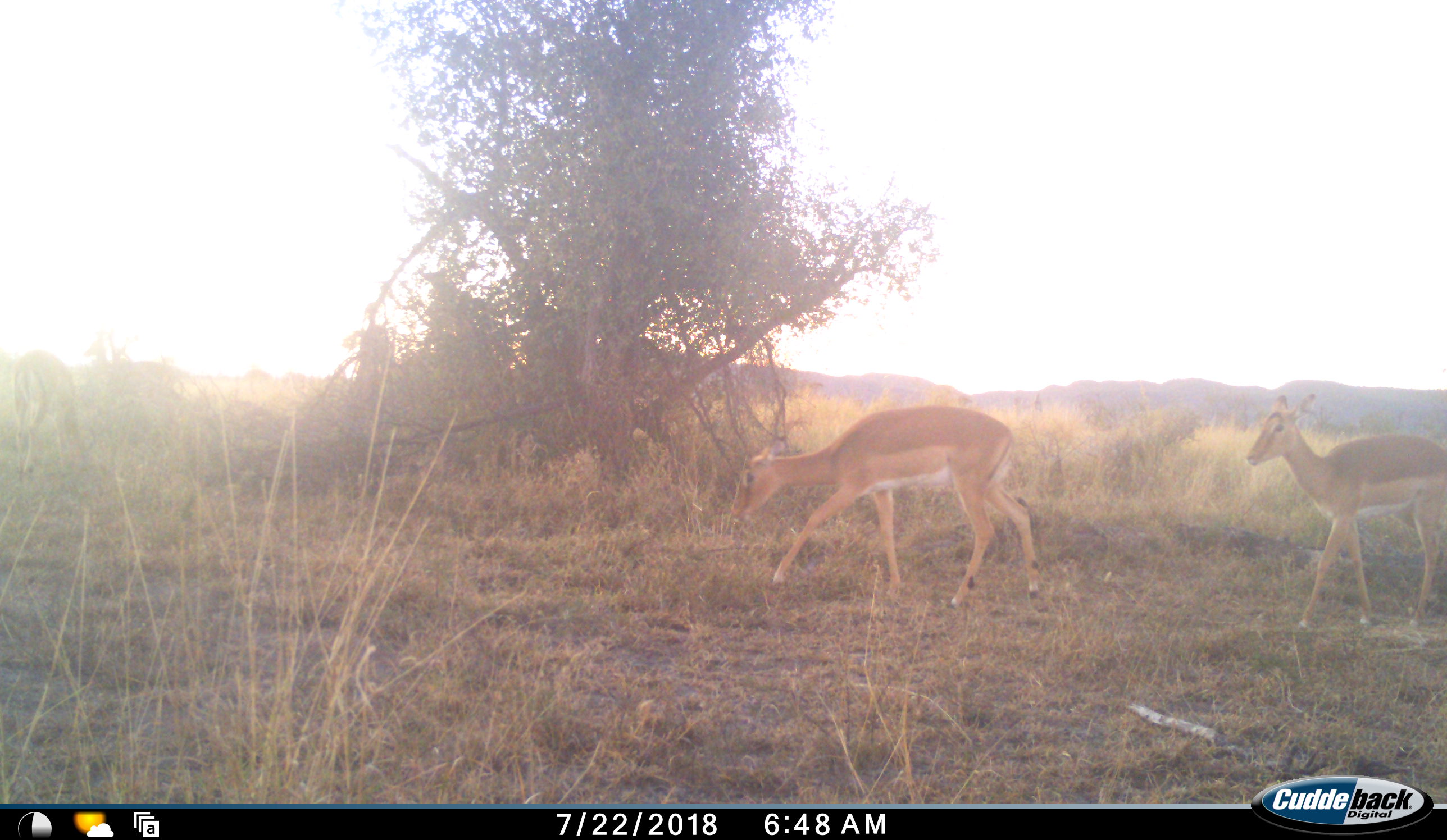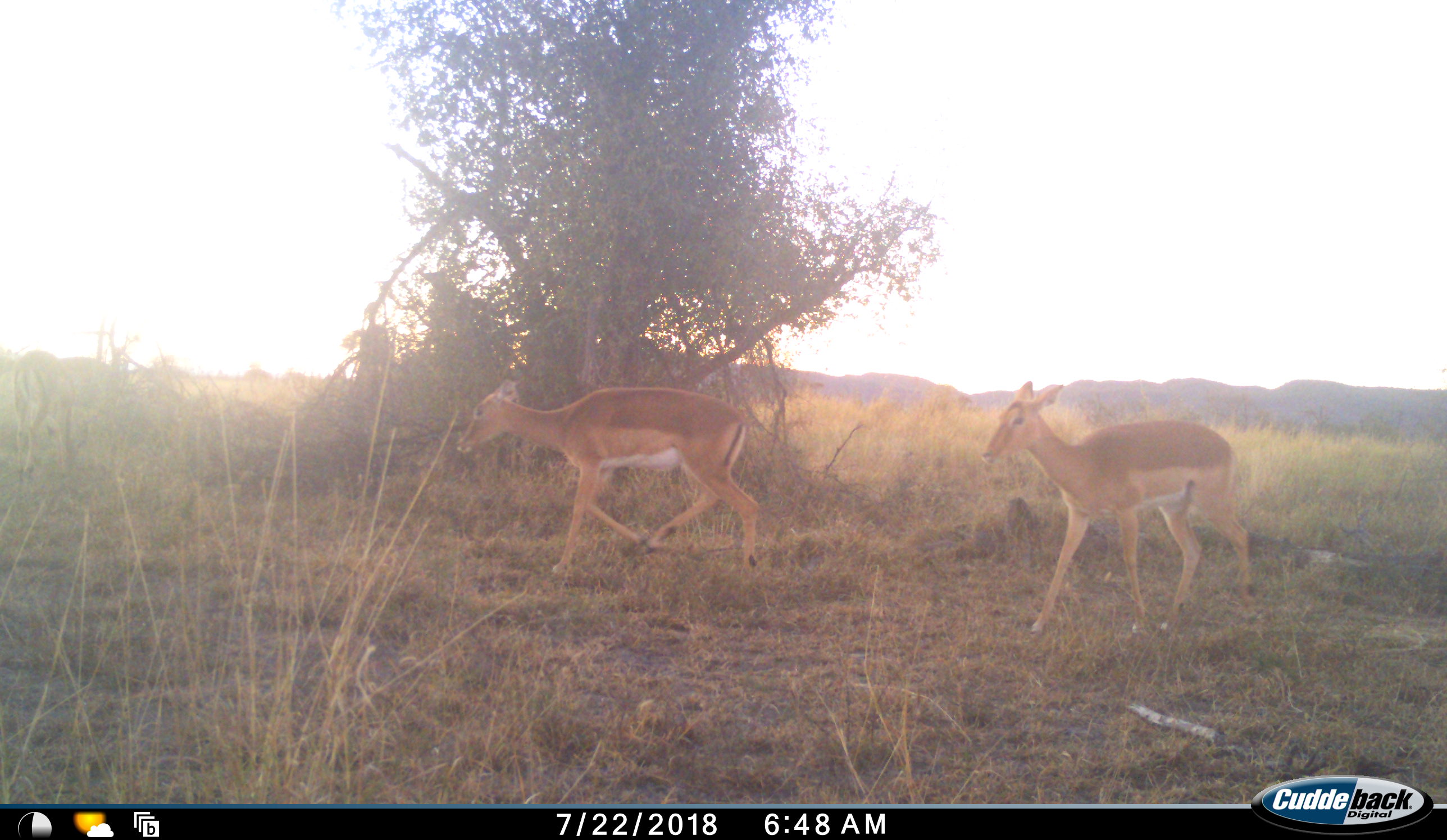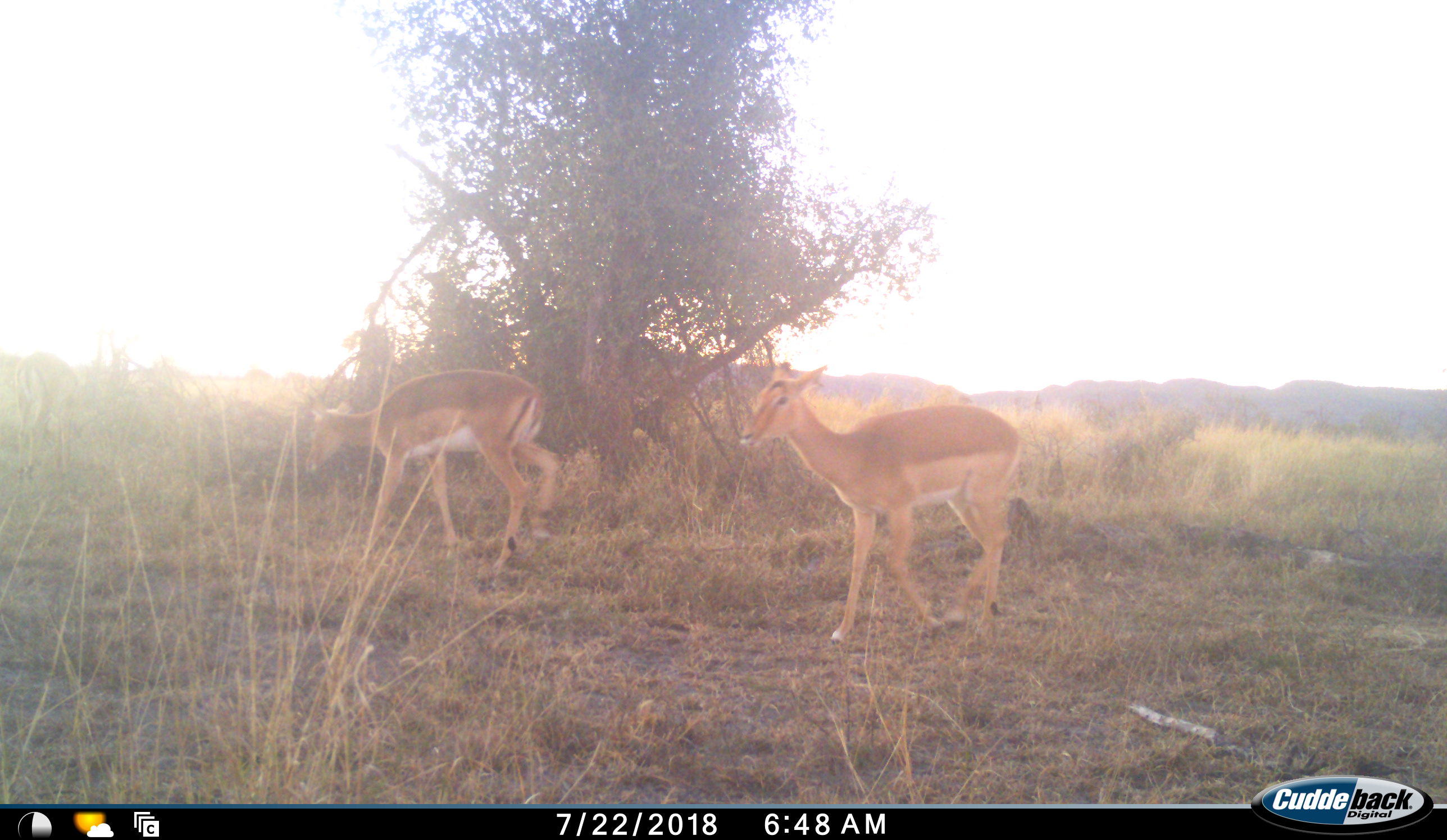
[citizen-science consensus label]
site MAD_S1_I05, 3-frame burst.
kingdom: Animalia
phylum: Chordata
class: Mammalia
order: Artiodactyla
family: Bovidae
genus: Aepyceros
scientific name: Aepyceros melampus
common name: impala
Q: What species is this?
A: Impala (Aepyceros melampus).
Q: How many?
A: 2.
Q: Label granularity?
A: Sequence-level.